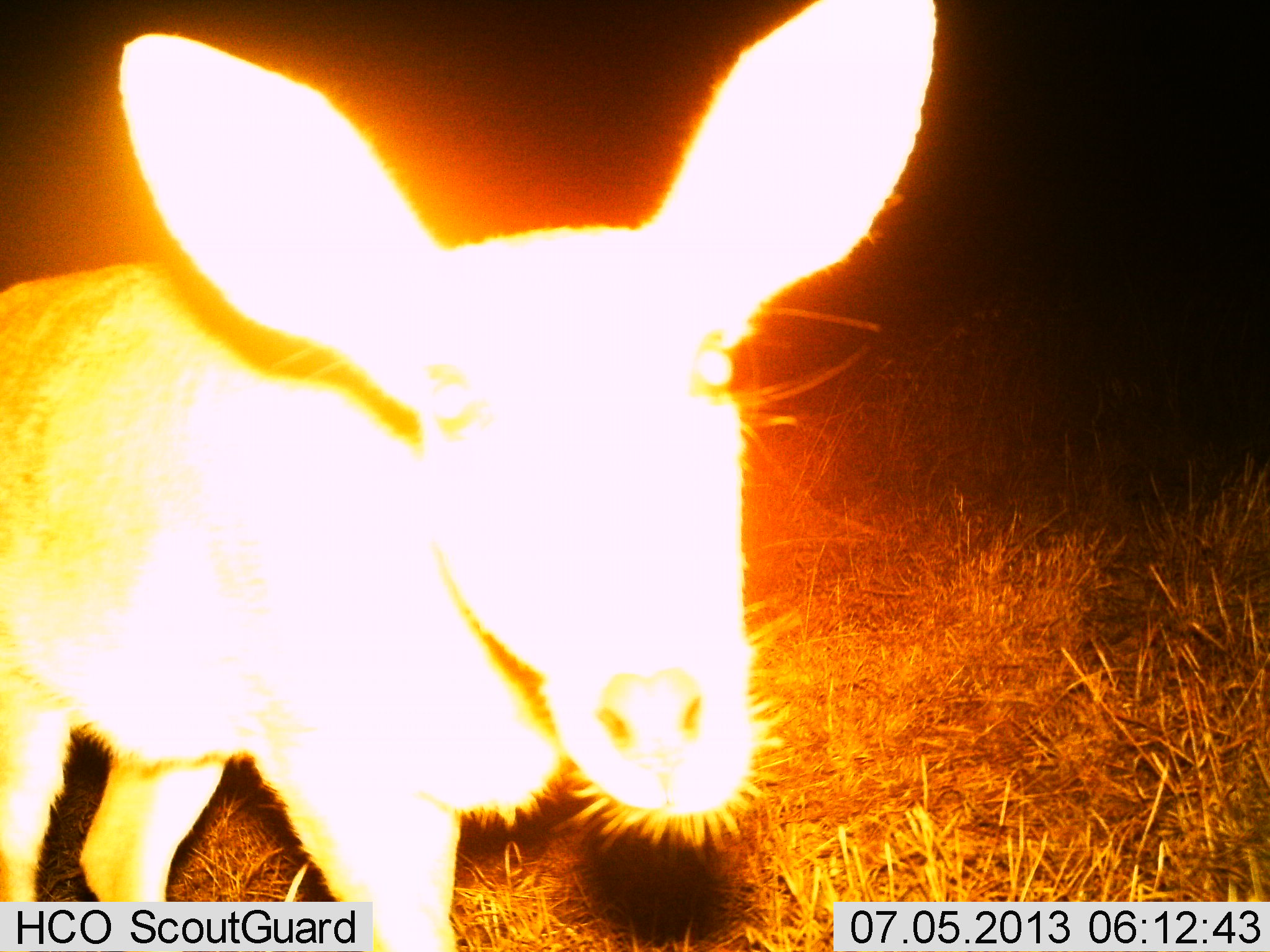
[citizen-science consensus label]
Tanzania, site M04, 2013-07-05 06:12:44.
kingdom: Animalia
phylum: Chordata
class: Mammalia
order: Artiodactyla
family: Bovidae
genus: Redunca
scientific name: Redunca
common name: reedbuck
Reedbuck (Redunca), count 1. Behavior (volunteer vote fractions): standing 94%, resting 0%, moving 0%, interacting 12%. Young present (vote fraction): 0%. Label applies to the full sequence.